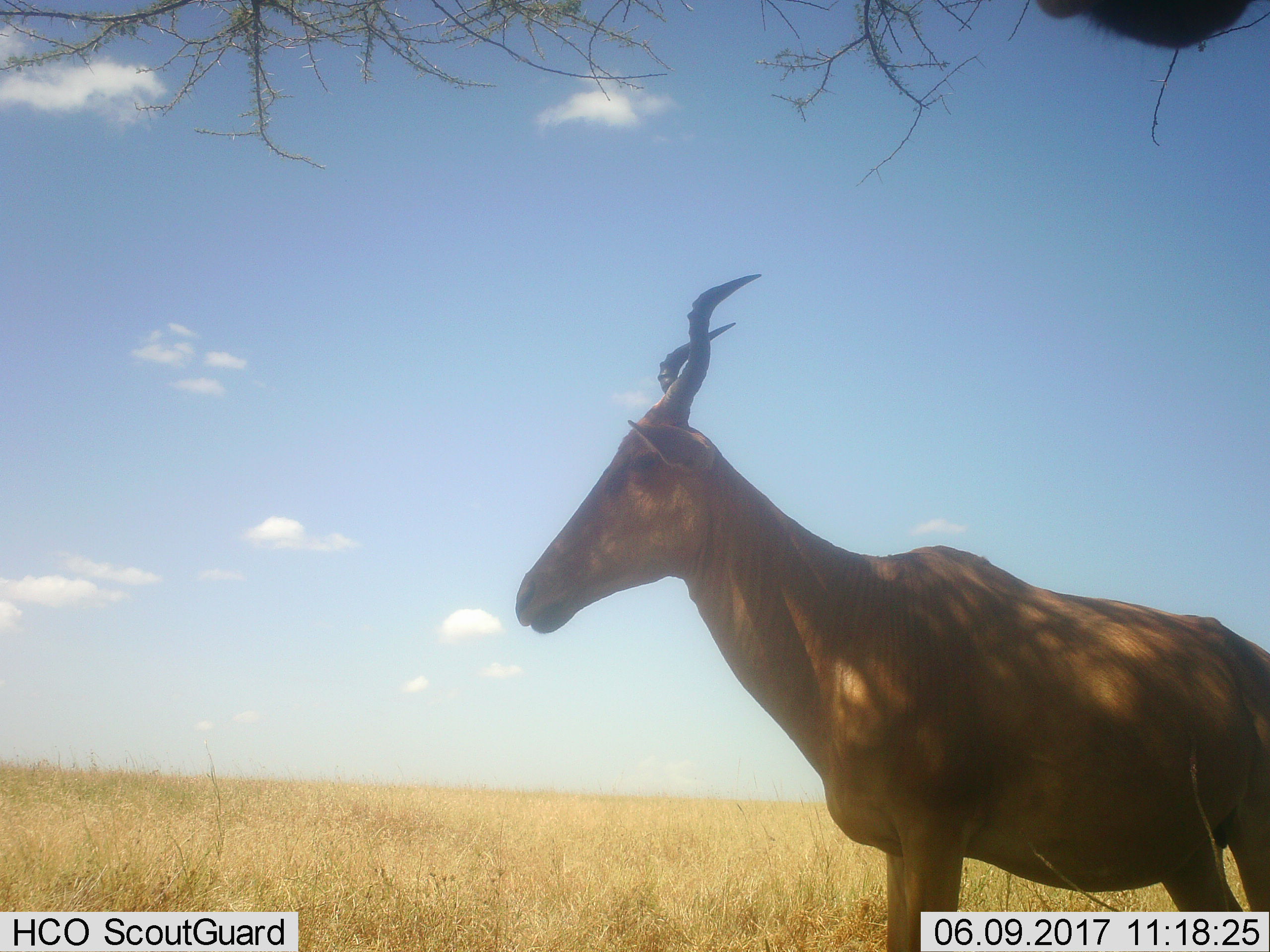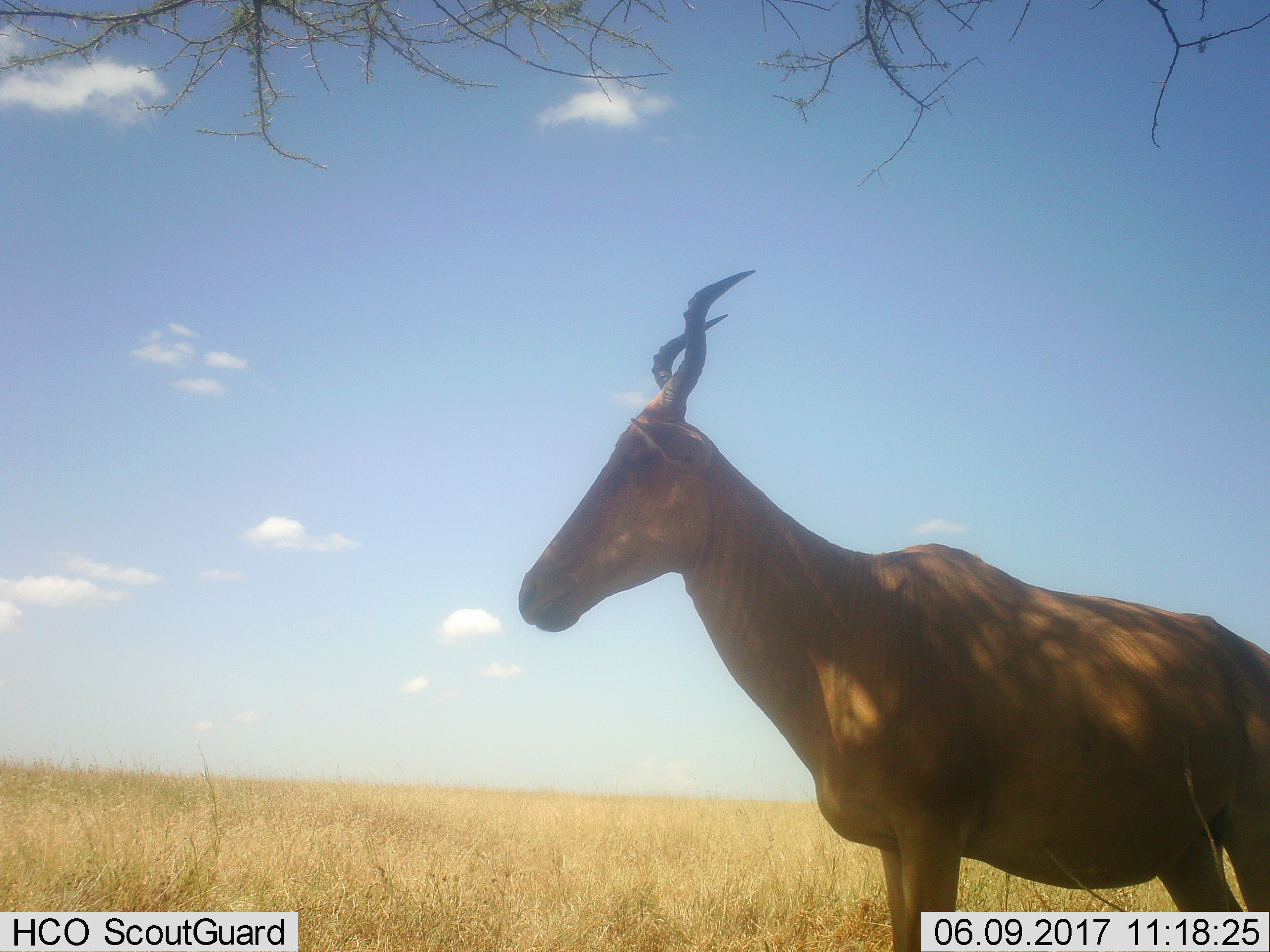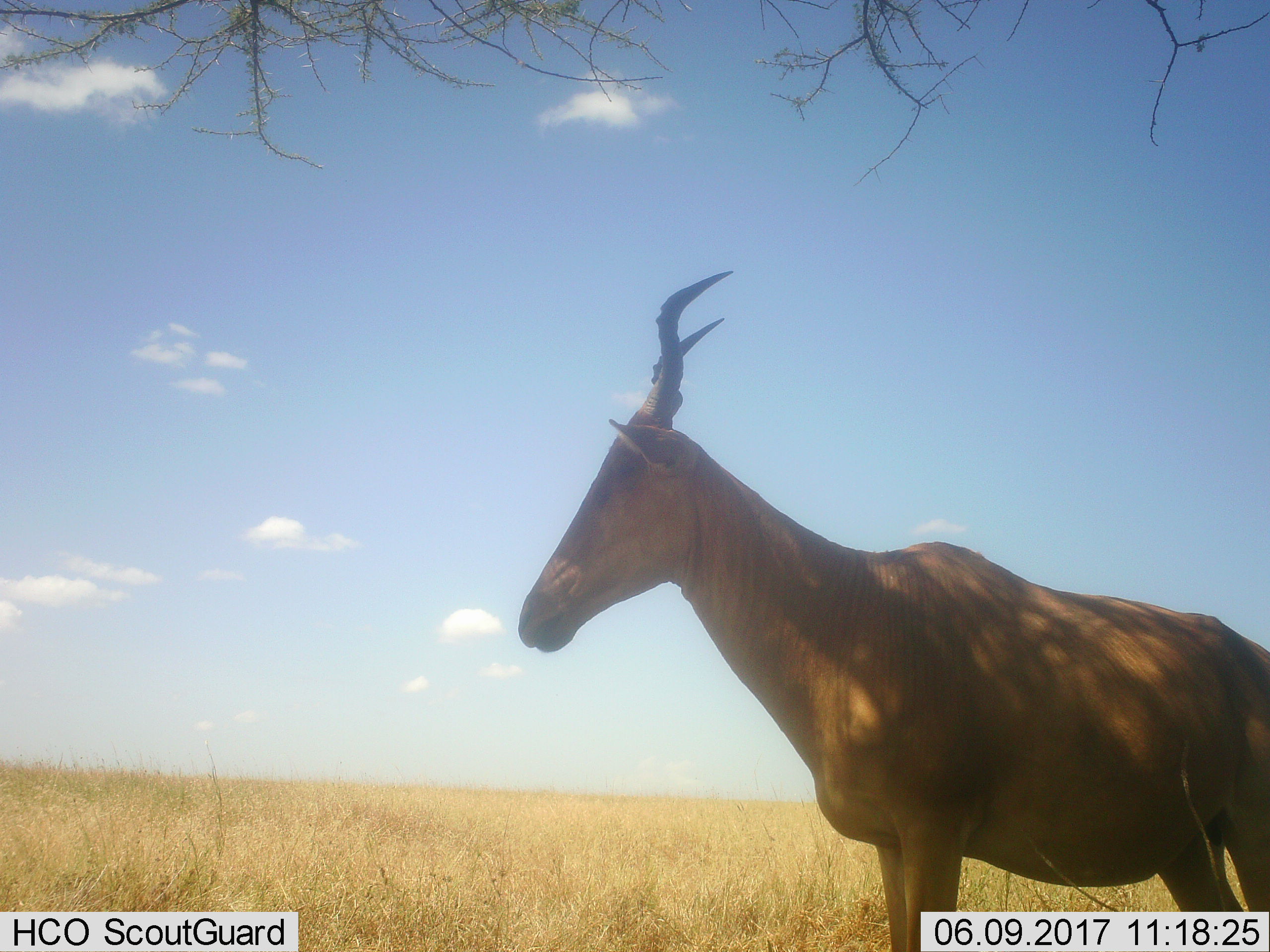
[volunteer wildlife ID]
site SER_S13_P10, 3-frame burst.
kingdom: Animalia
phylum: Chordata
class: Mammalia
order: Artiodactyla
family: Bovidae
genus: Alcelaphus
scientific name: Alcelaphus buselaphus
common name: hartebeest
Hartebeest (Alcelaphus buselaphus), count 1. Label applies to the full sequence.